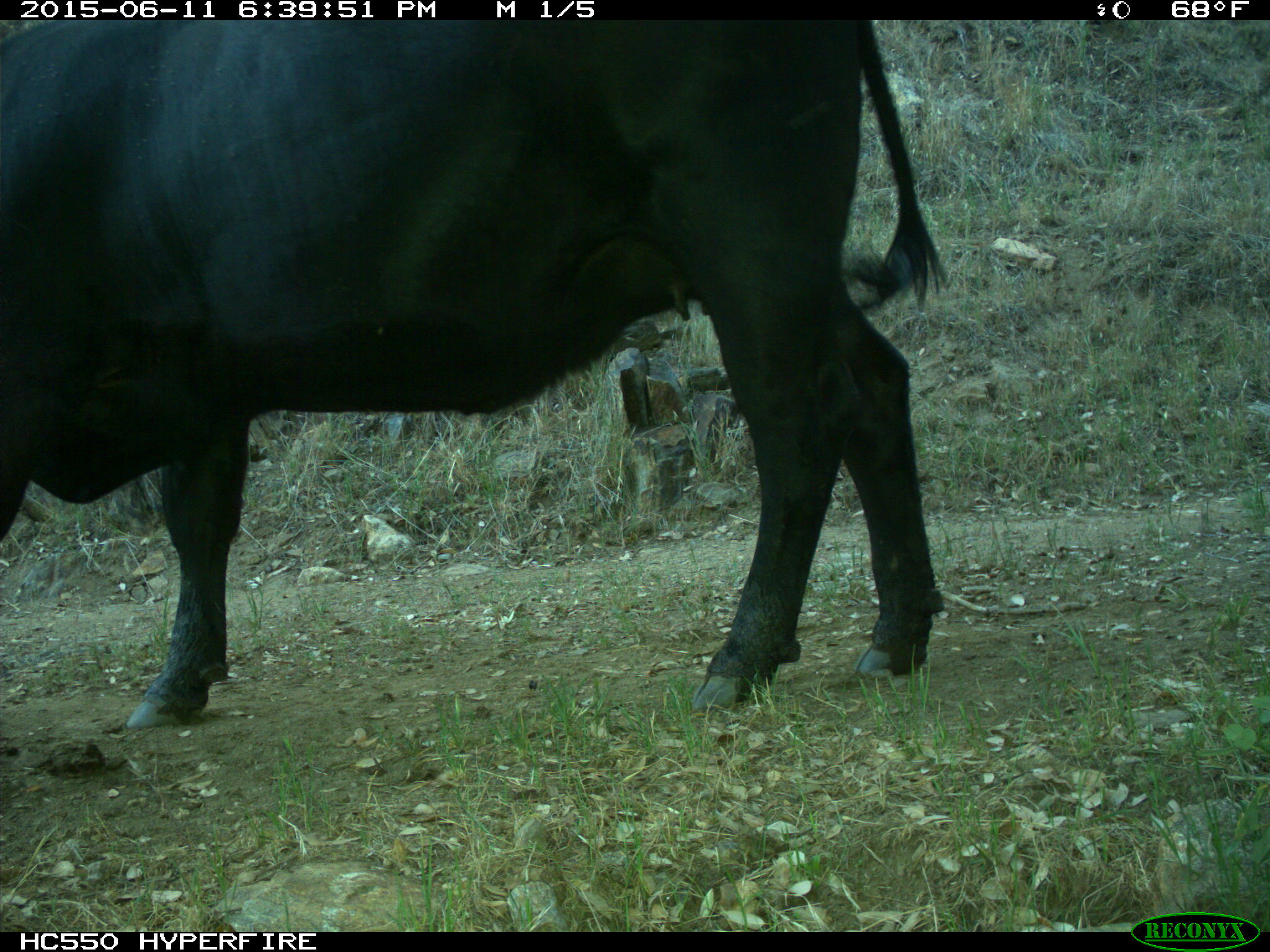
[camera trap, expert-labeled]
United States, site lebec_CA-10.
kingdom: Animalia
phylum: Chordata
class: Mammalia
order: Artiodactyla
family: Bovidae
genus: Bos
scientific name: Bos taurus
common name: domestic cow